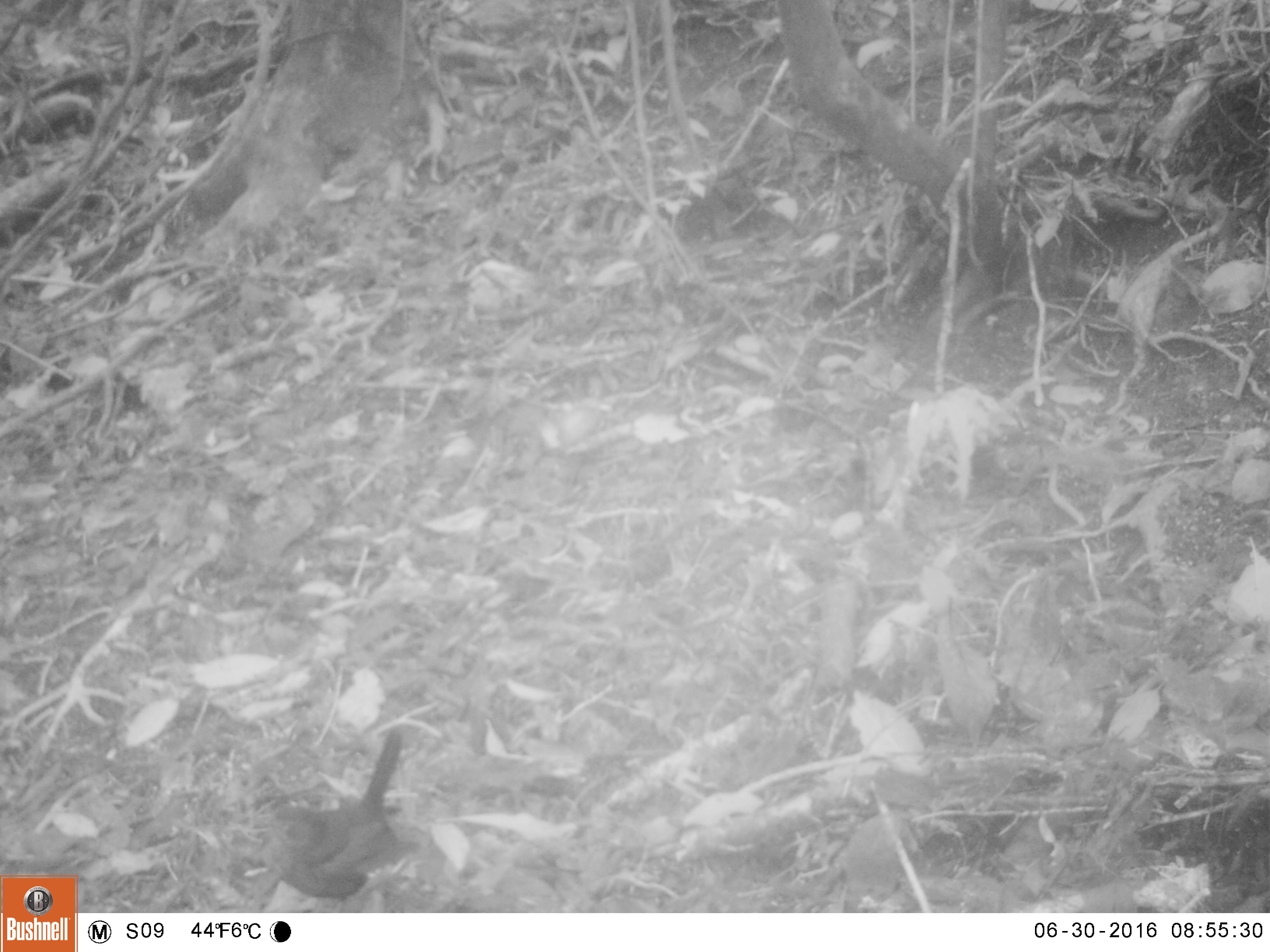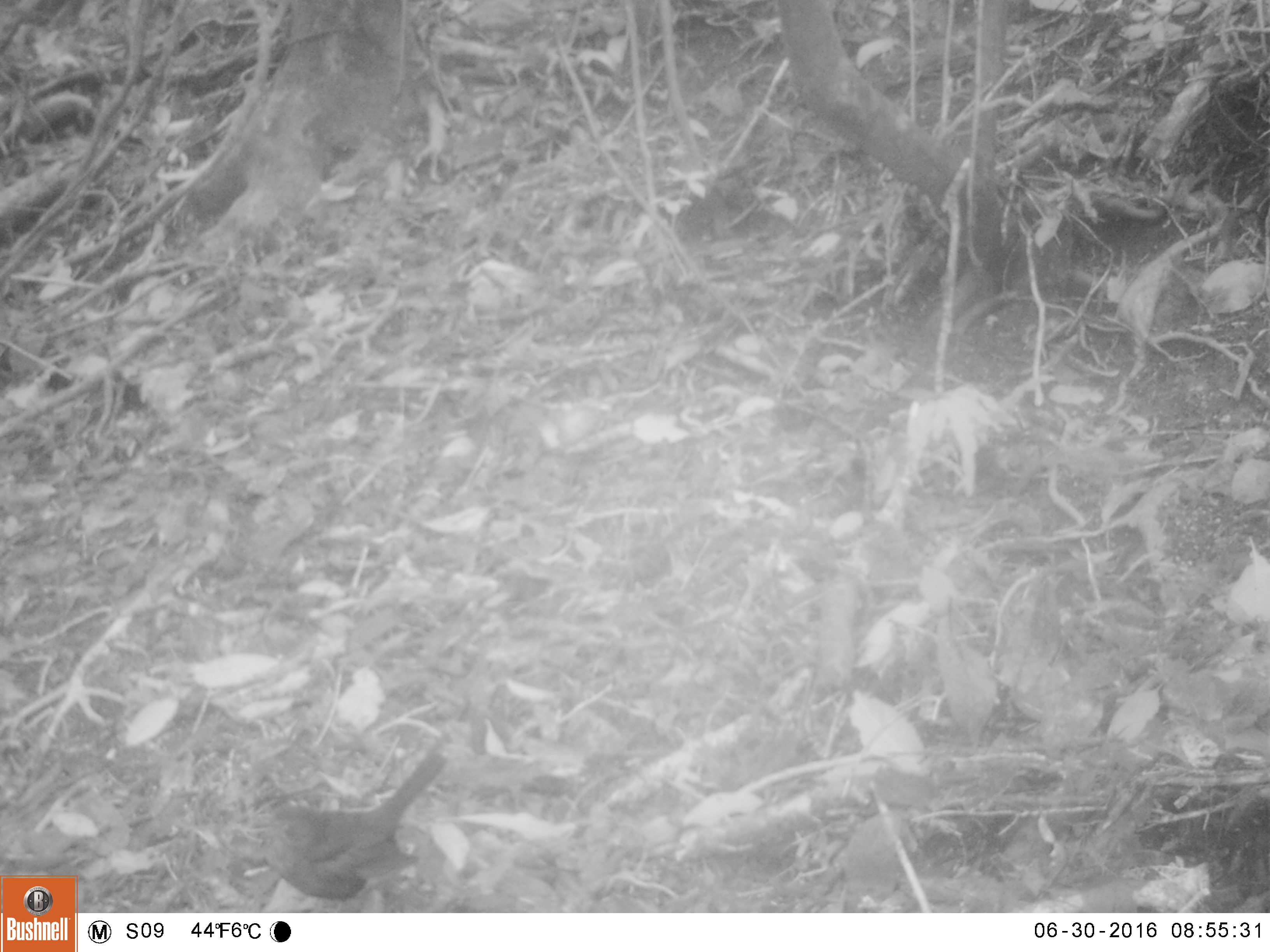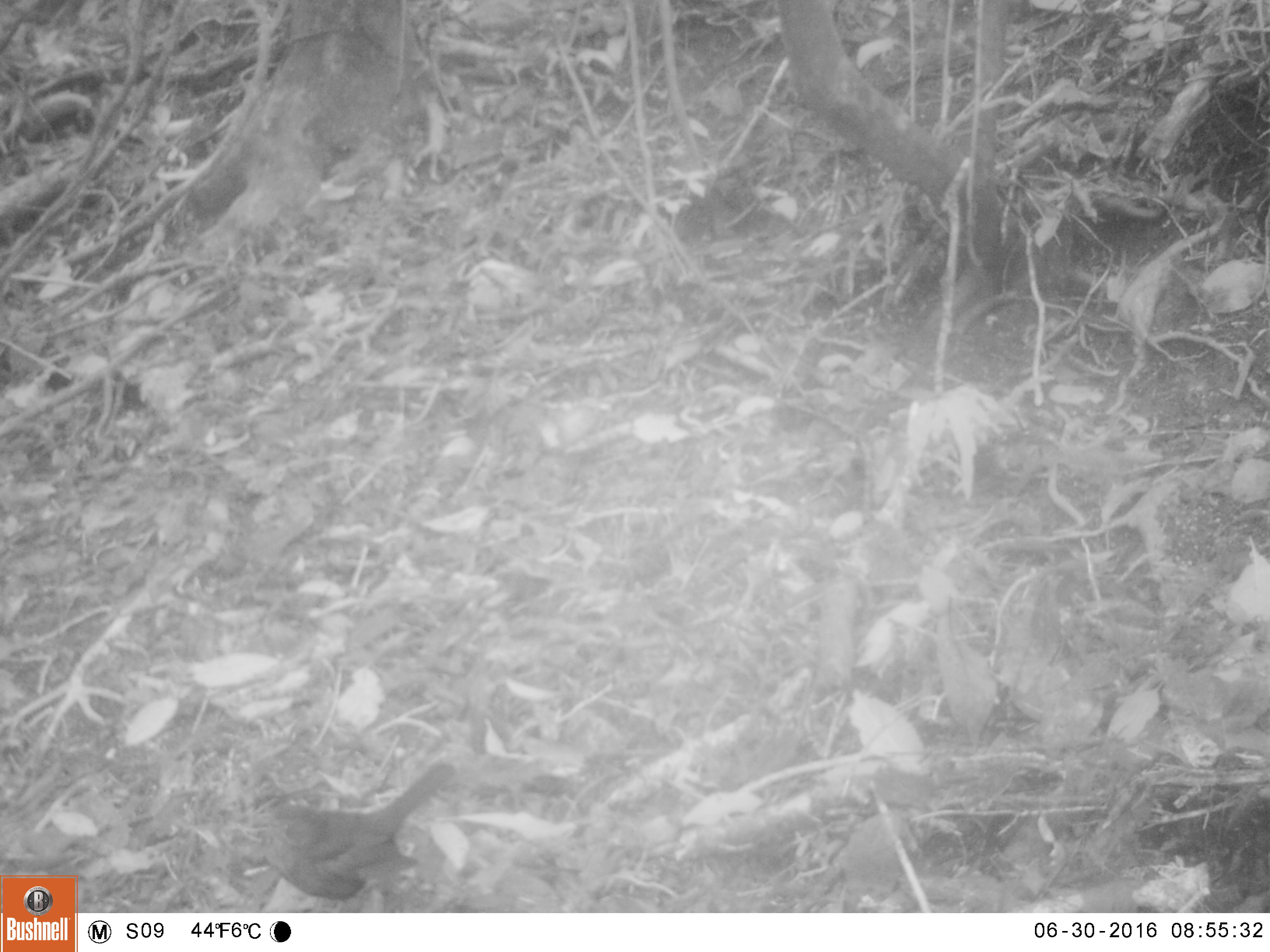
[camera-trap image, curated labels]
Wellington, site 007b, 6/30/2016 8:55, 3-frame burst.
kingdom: Animalia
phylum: Chordata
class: Aves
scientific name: Aves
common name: bird